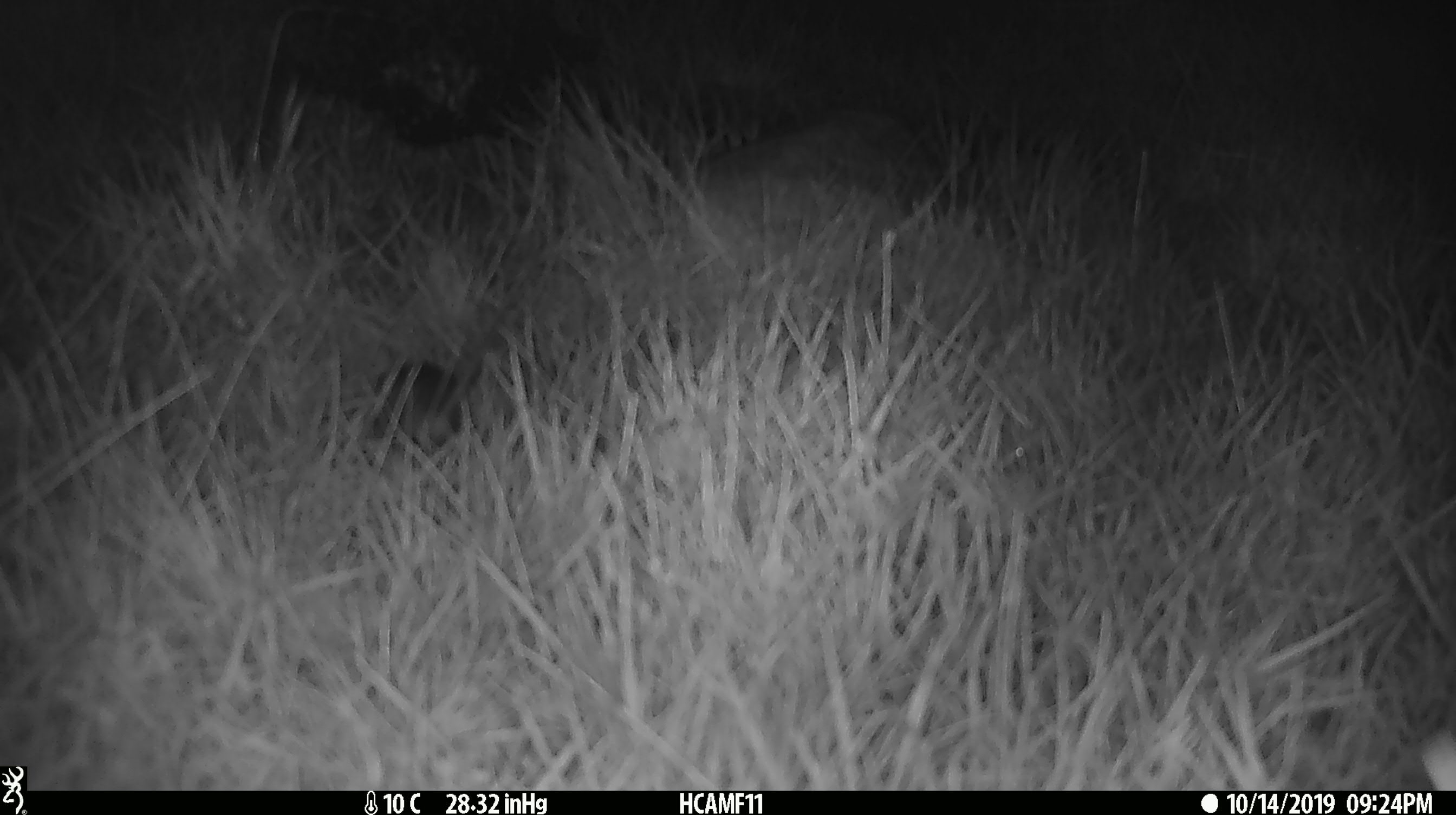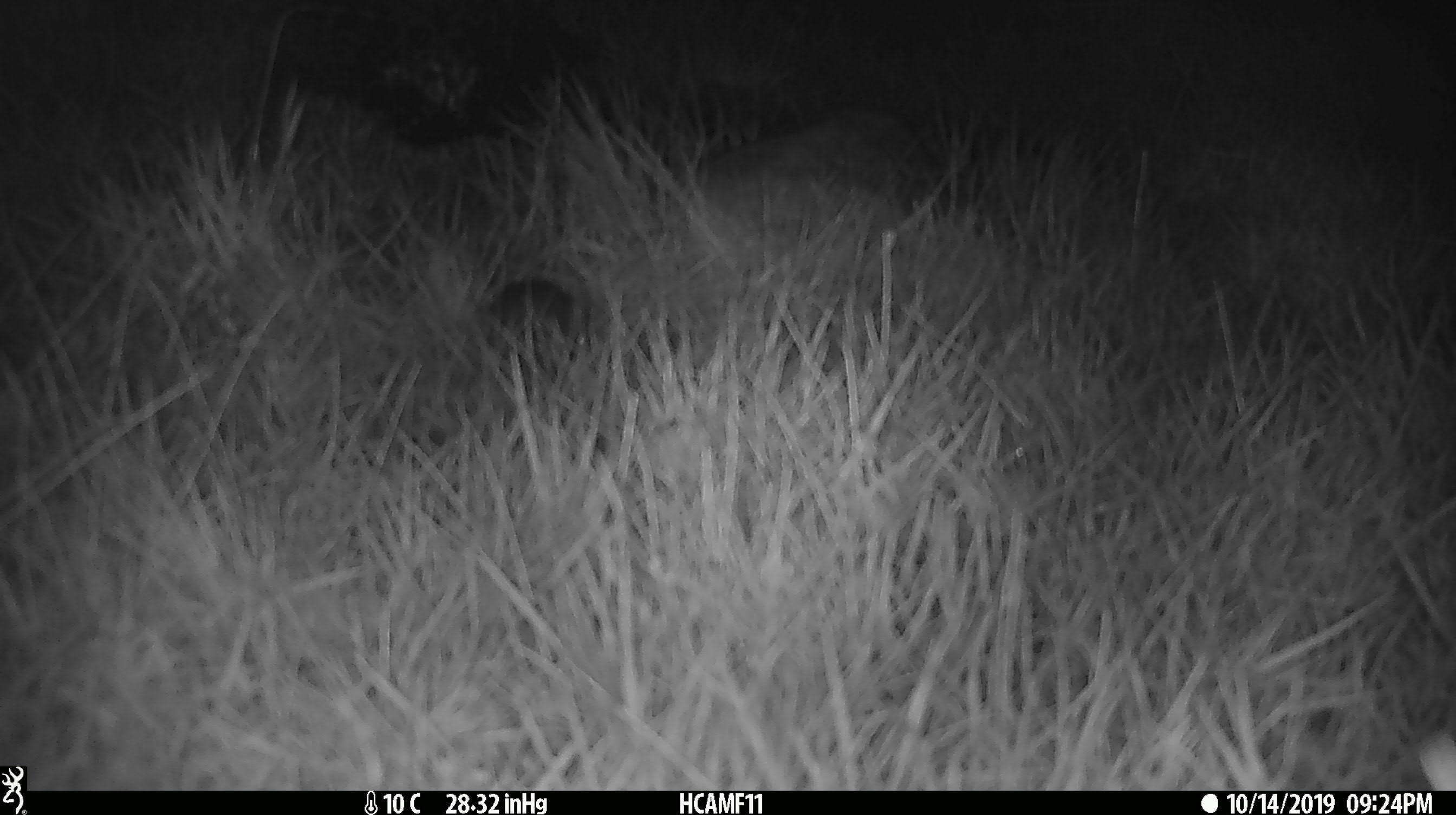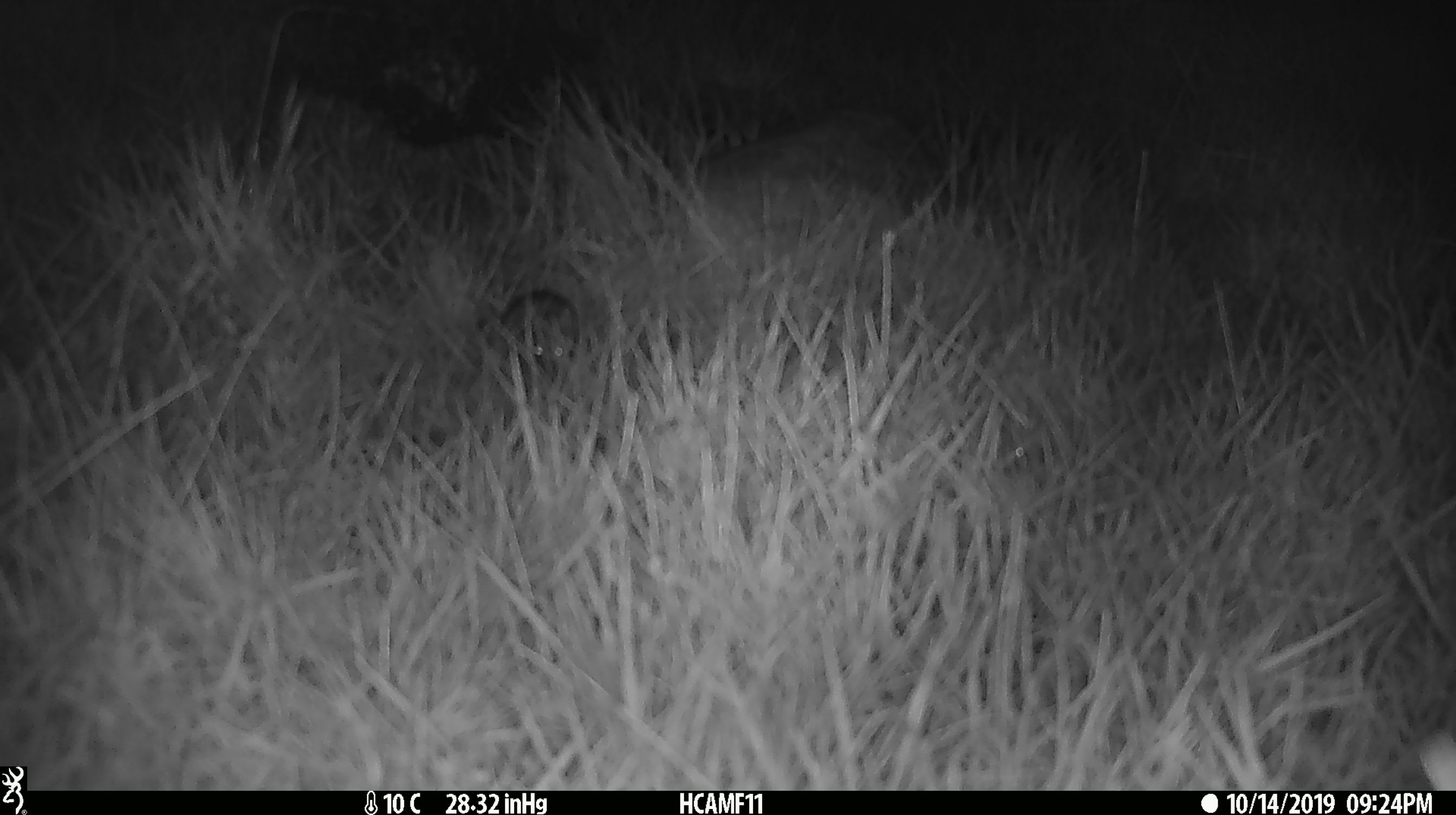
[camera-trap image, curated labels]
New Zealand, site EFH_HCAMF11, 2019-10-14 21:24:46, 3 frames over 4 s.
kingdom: Animalia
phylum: Chordata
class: Mammalia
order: Rodentia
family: Muridae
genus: Mus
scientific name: Mus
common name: mouse